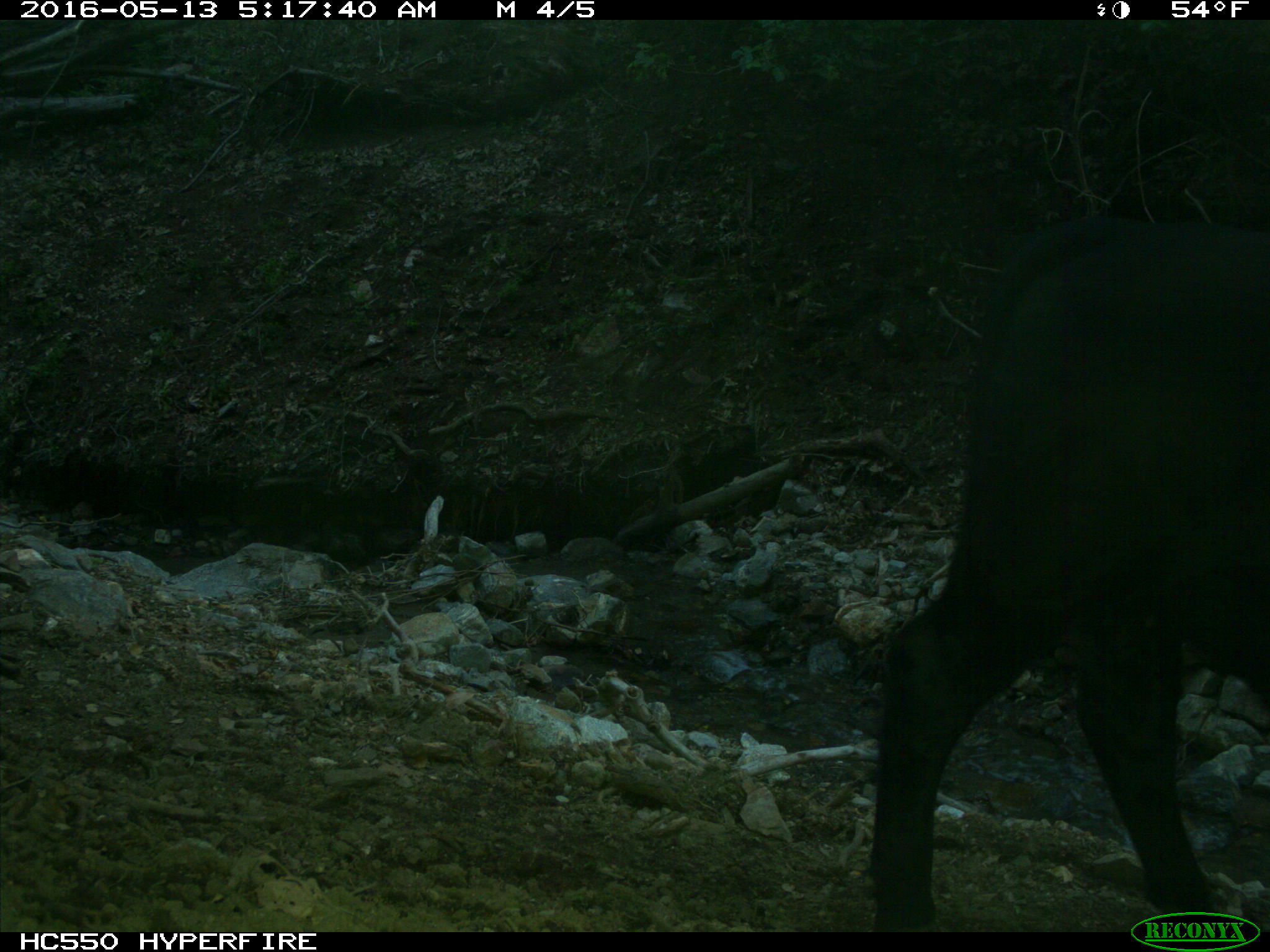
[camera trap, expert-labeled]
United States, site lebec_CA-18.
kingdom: Animalia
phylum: Chordata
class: Mammalia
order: Artiodactyla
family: Bovidae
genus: Bos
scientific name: Bos taurus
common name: domestic cow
Bos taurus (domestic cow).